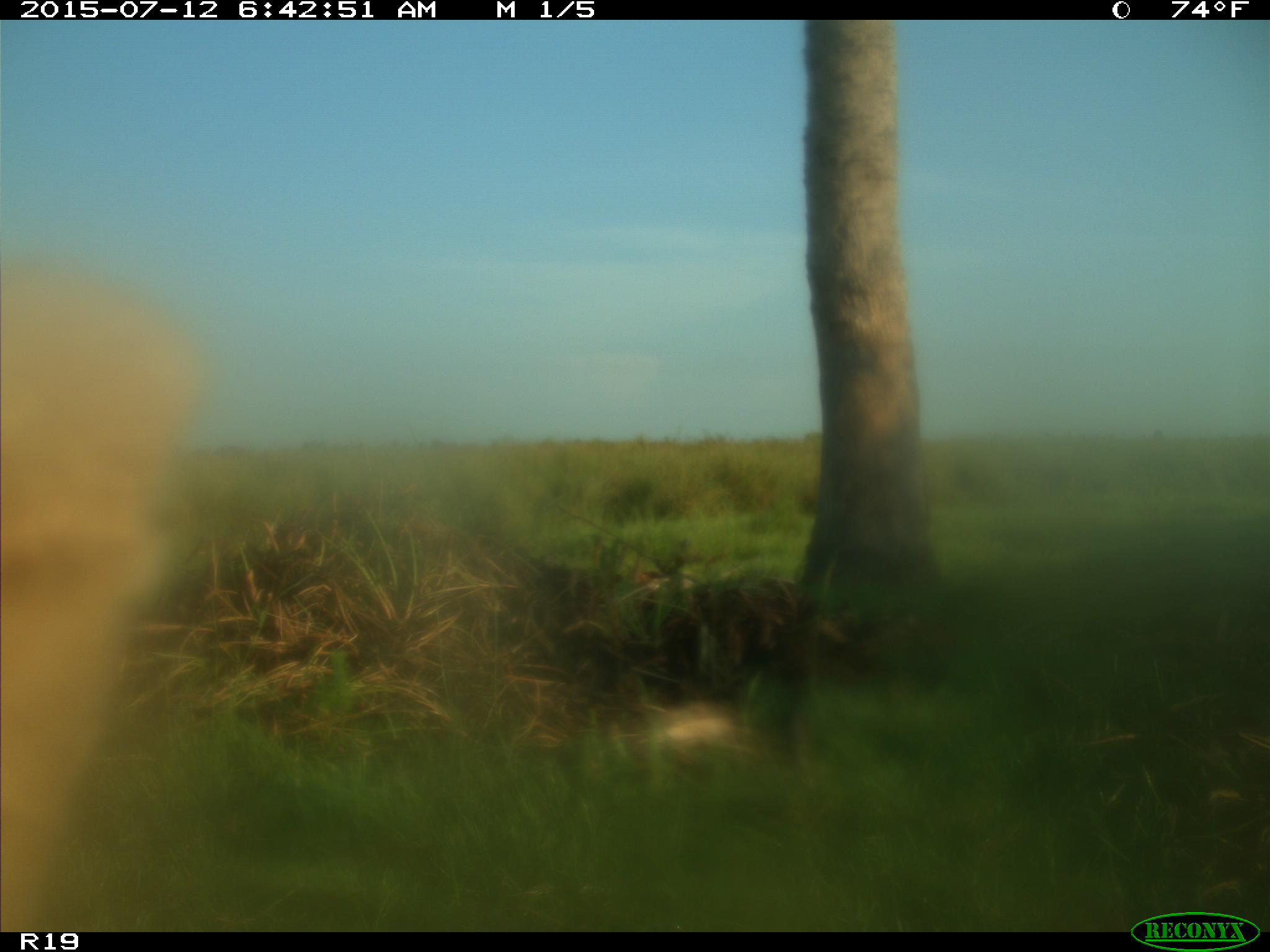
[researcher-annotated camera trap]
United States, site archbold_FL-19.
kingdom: Animalia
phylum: Chordata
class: Mammalia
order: Artiodactyla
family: Bovidae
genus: Bos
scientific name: Bos taurus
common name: domestic cow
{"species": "Bos taurus (domestic cow)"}